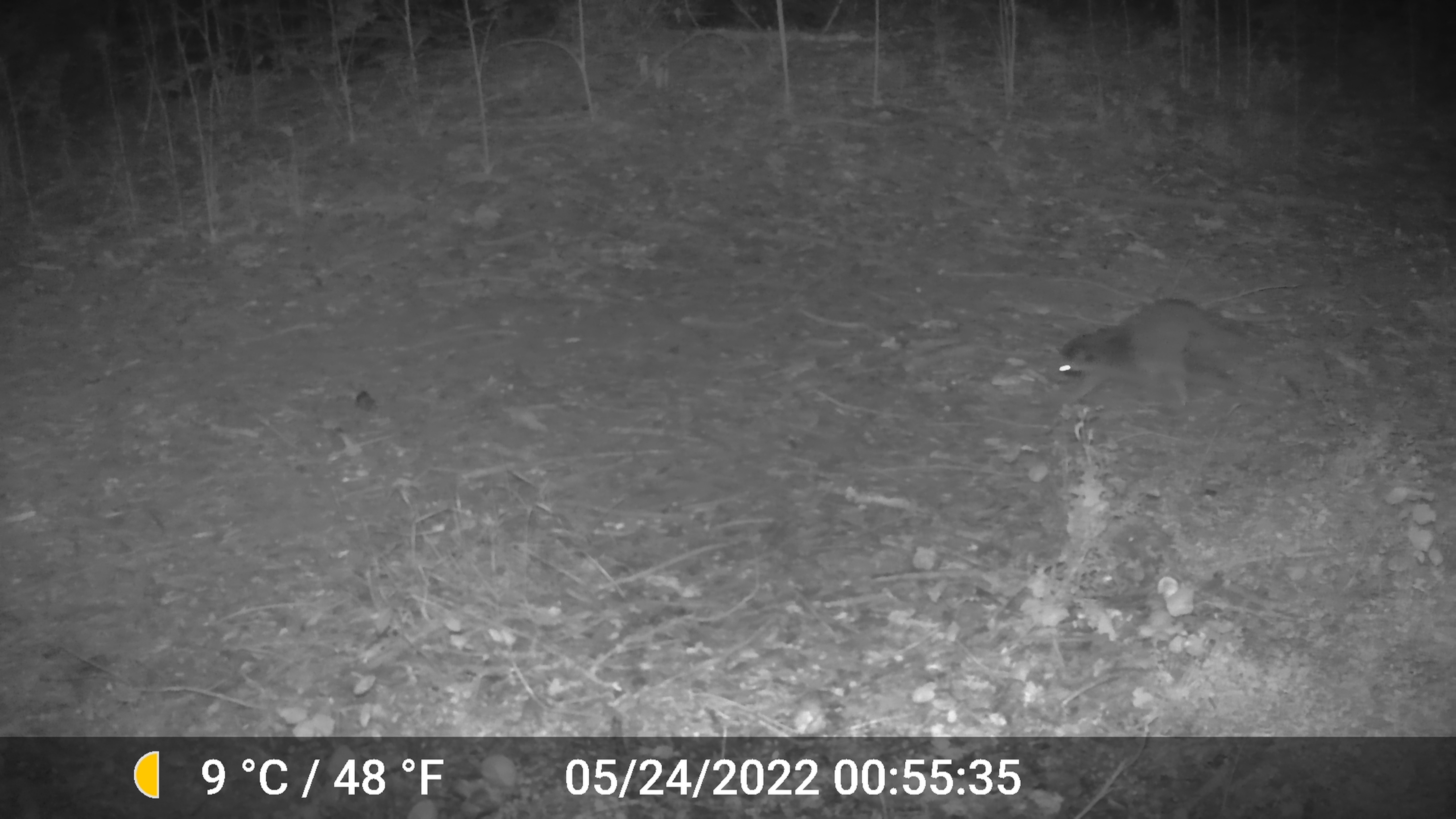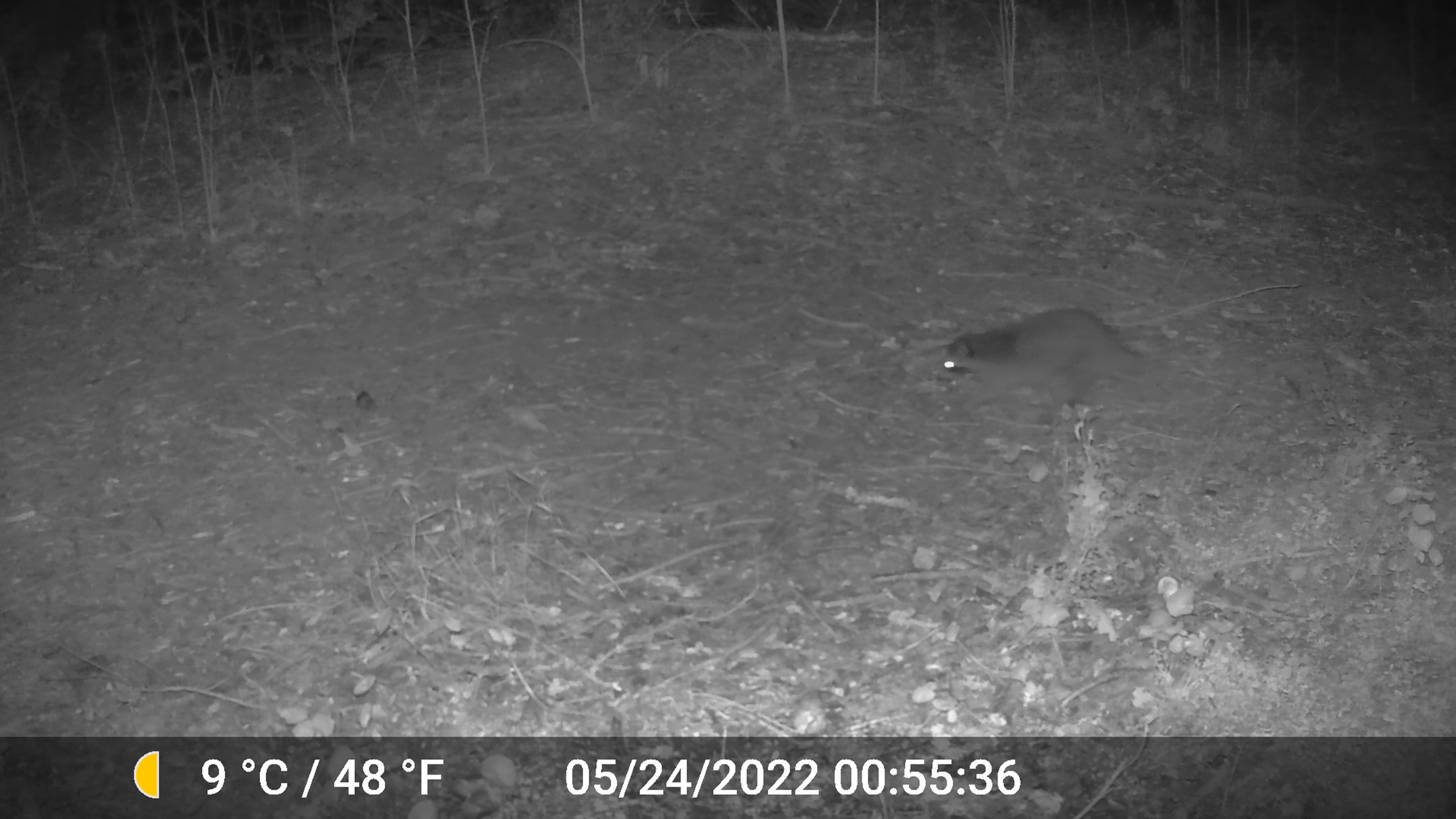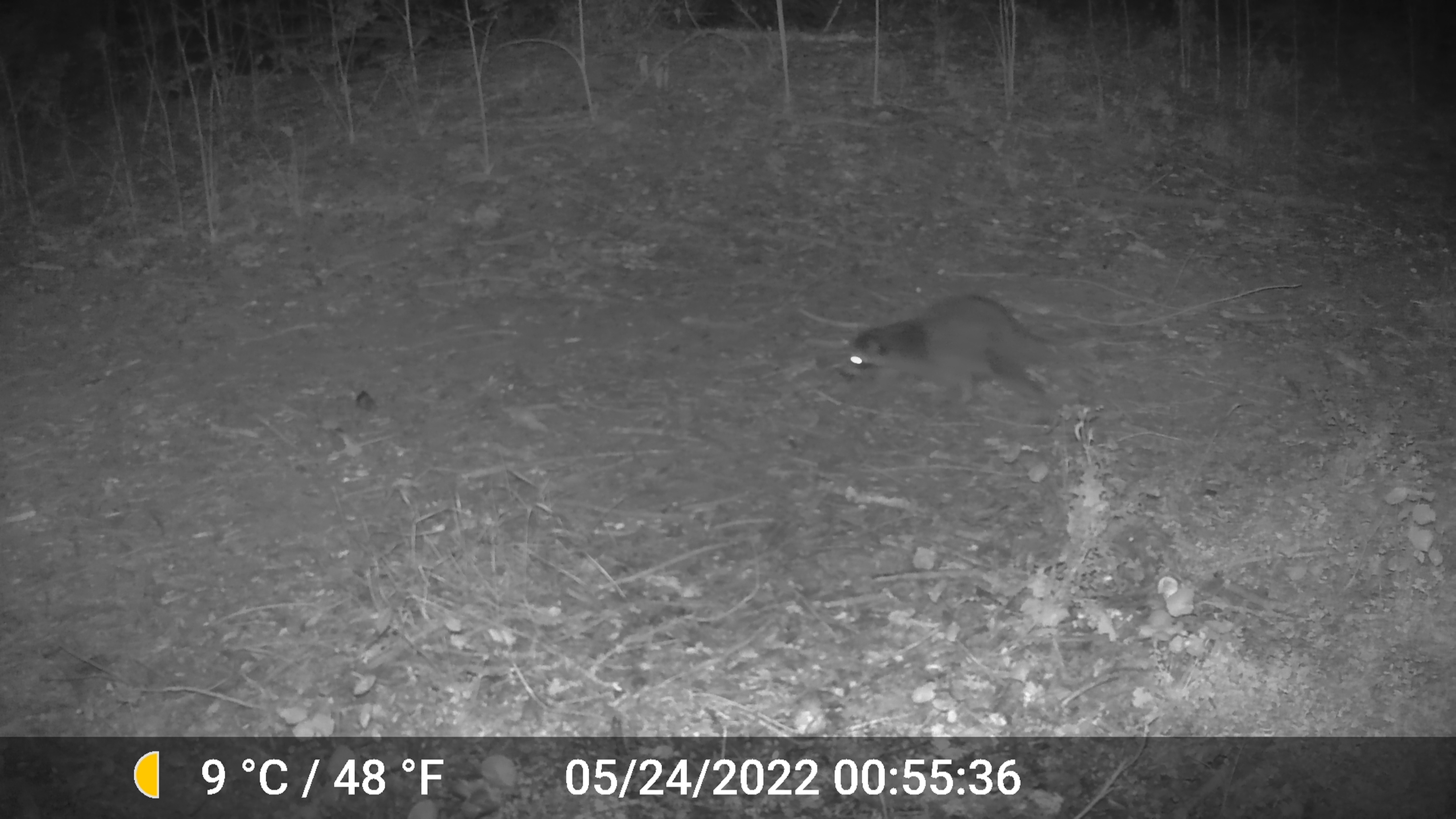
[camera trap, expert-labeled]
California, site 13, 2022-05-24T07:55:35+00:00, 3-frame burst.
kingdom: Animalia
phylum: Chordata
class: Mammalia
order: Carnivora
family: Procyonidae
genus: Procyon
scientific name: Procyon lotor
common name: raccoon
Raccoon (Procyon lotor).